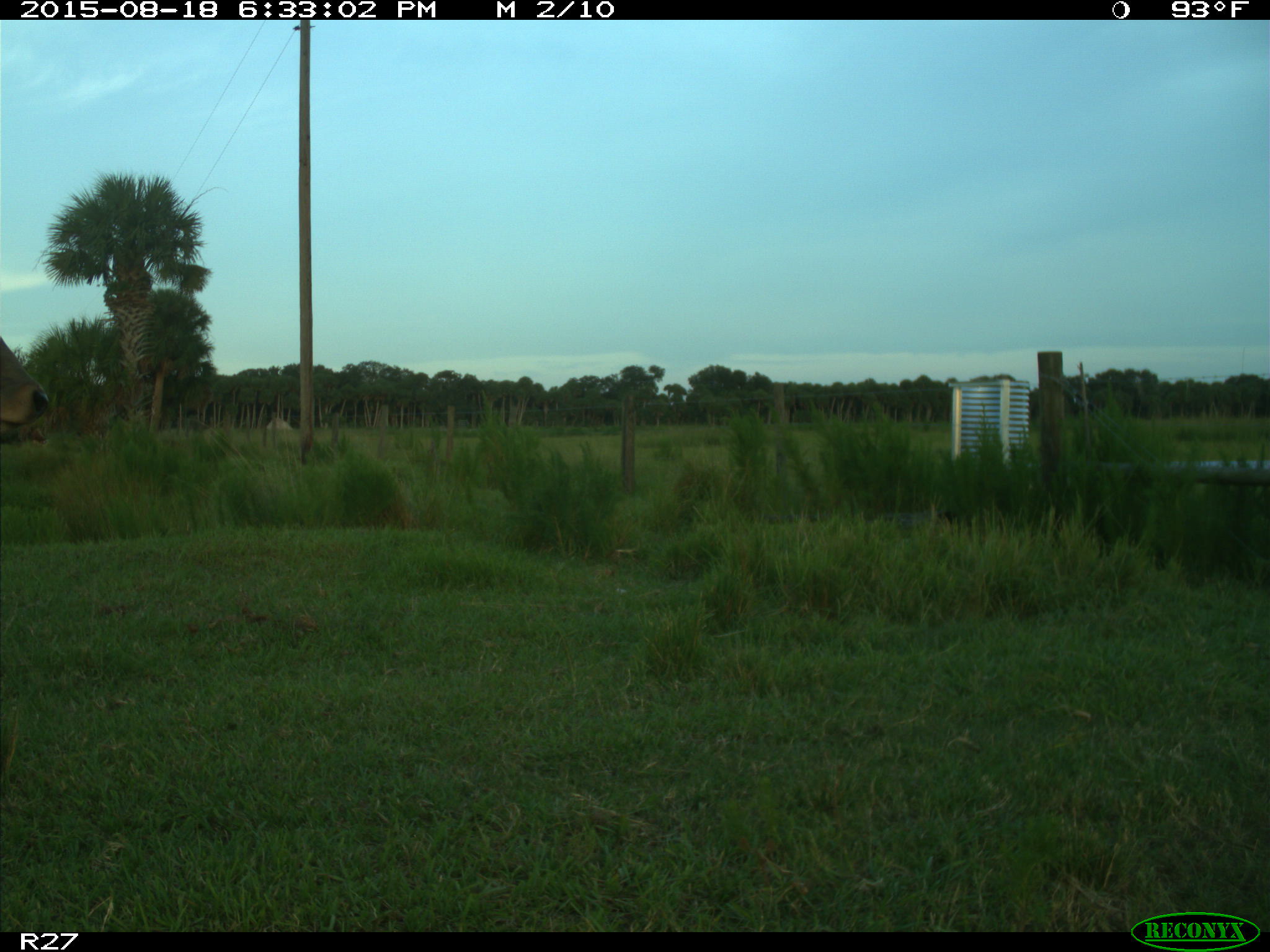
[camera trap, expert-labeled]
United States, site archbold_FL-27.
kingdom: Animalia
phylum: Chordata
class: Mammalia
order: Artiodactyla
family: Bovidae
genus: Bos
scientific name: Bos taurus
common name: domestic cow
Bos taurus (domestic cow).